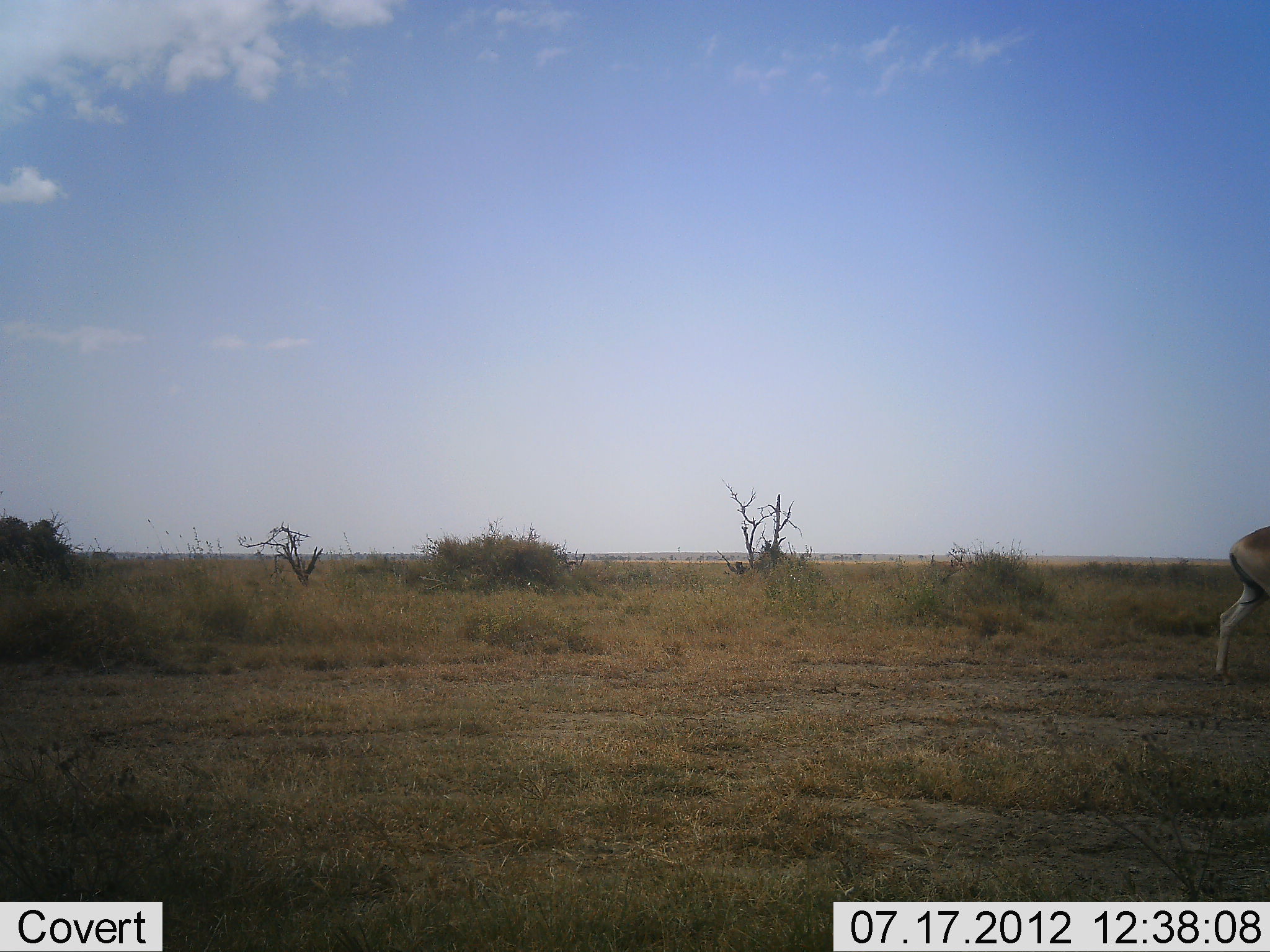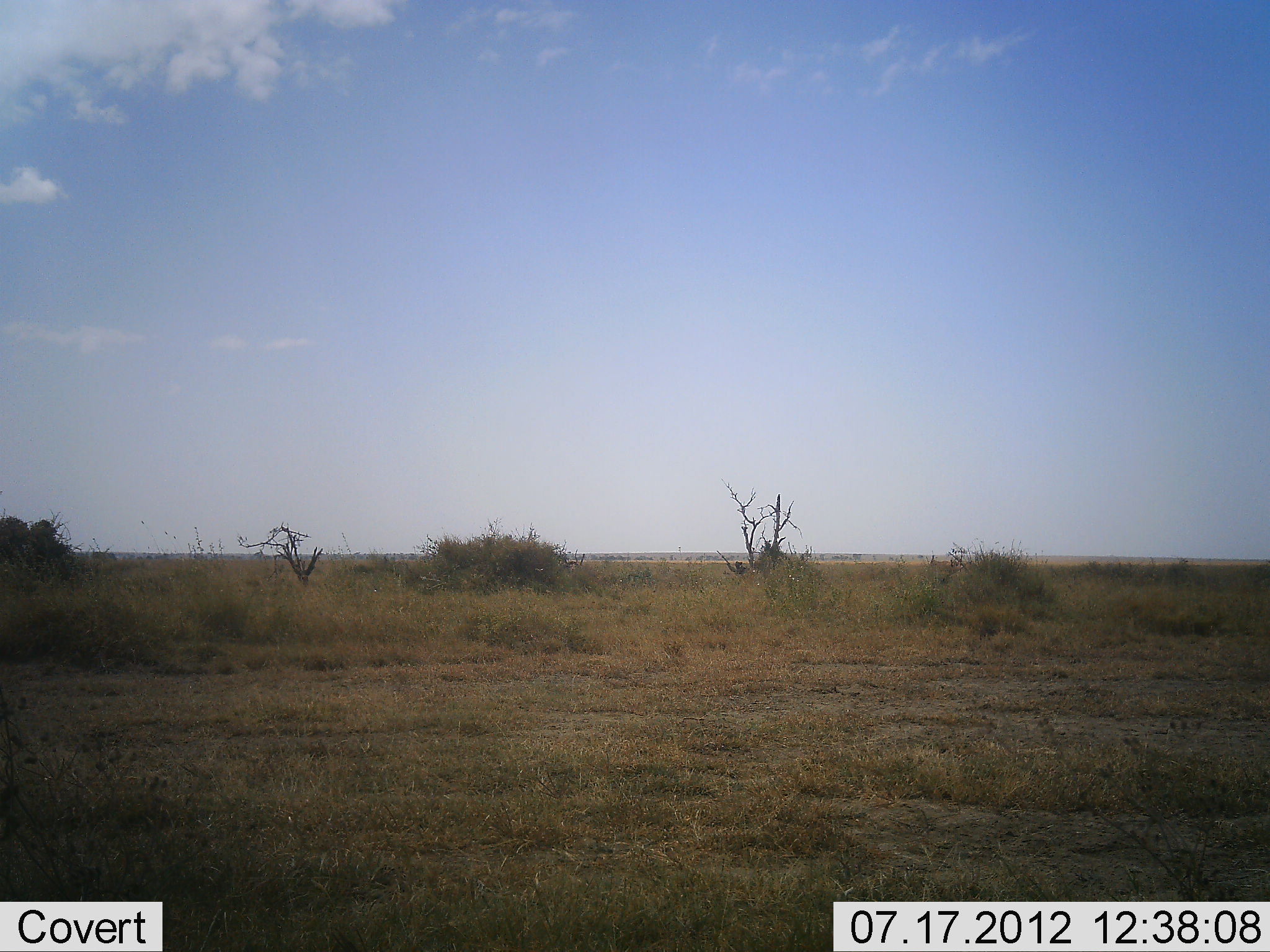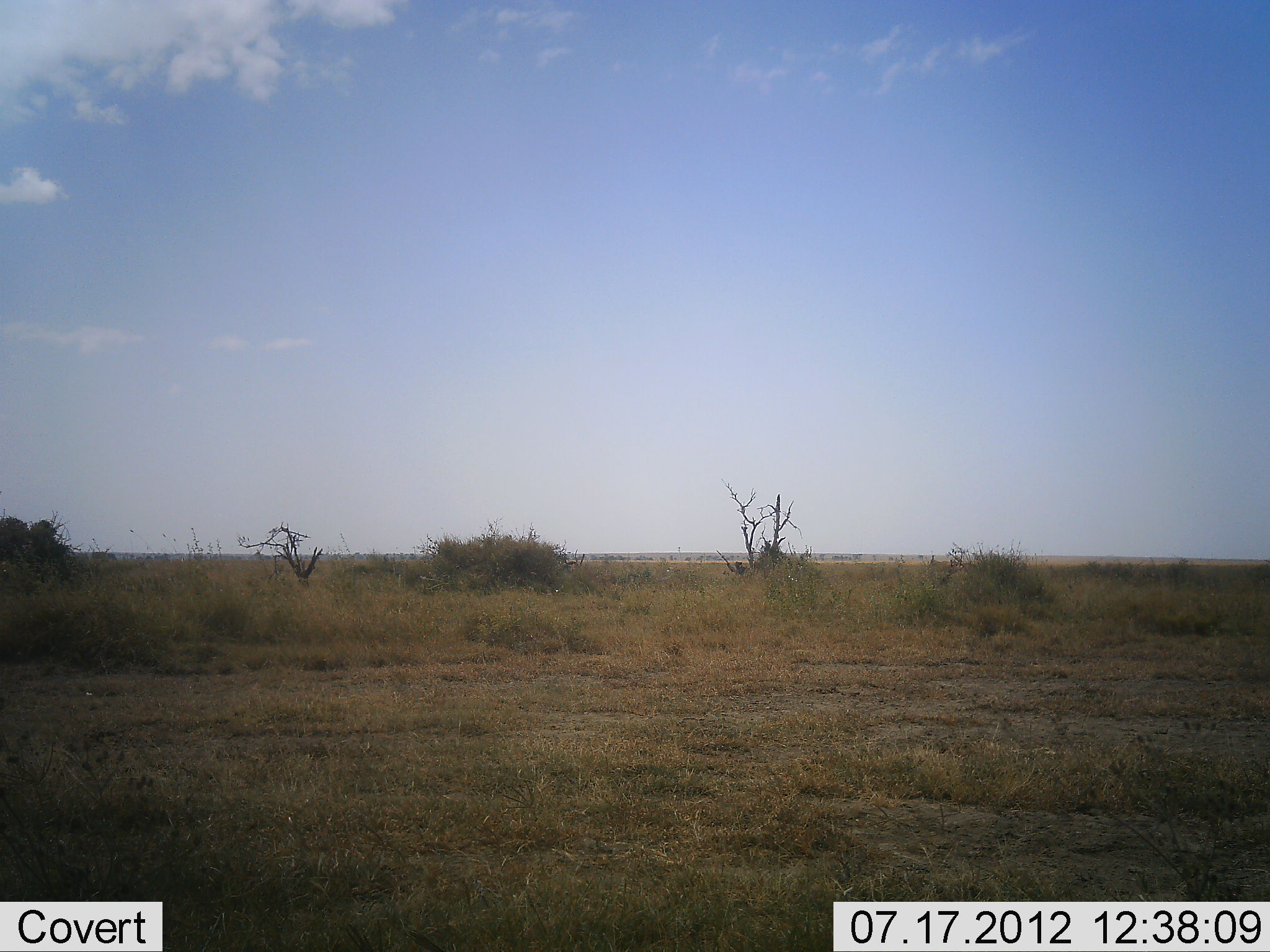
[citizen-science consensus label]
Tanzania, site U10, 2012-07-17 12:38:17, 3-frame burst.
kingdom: Animalia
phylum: Chordata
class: Mammalia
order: Artiodactyla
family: Bovidae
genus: Alcelaphus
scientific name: Alcelaphus buselaphus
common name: hartebeest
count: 1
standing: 0%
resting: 0%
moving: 100%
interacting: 0%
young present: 0%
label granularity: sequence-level